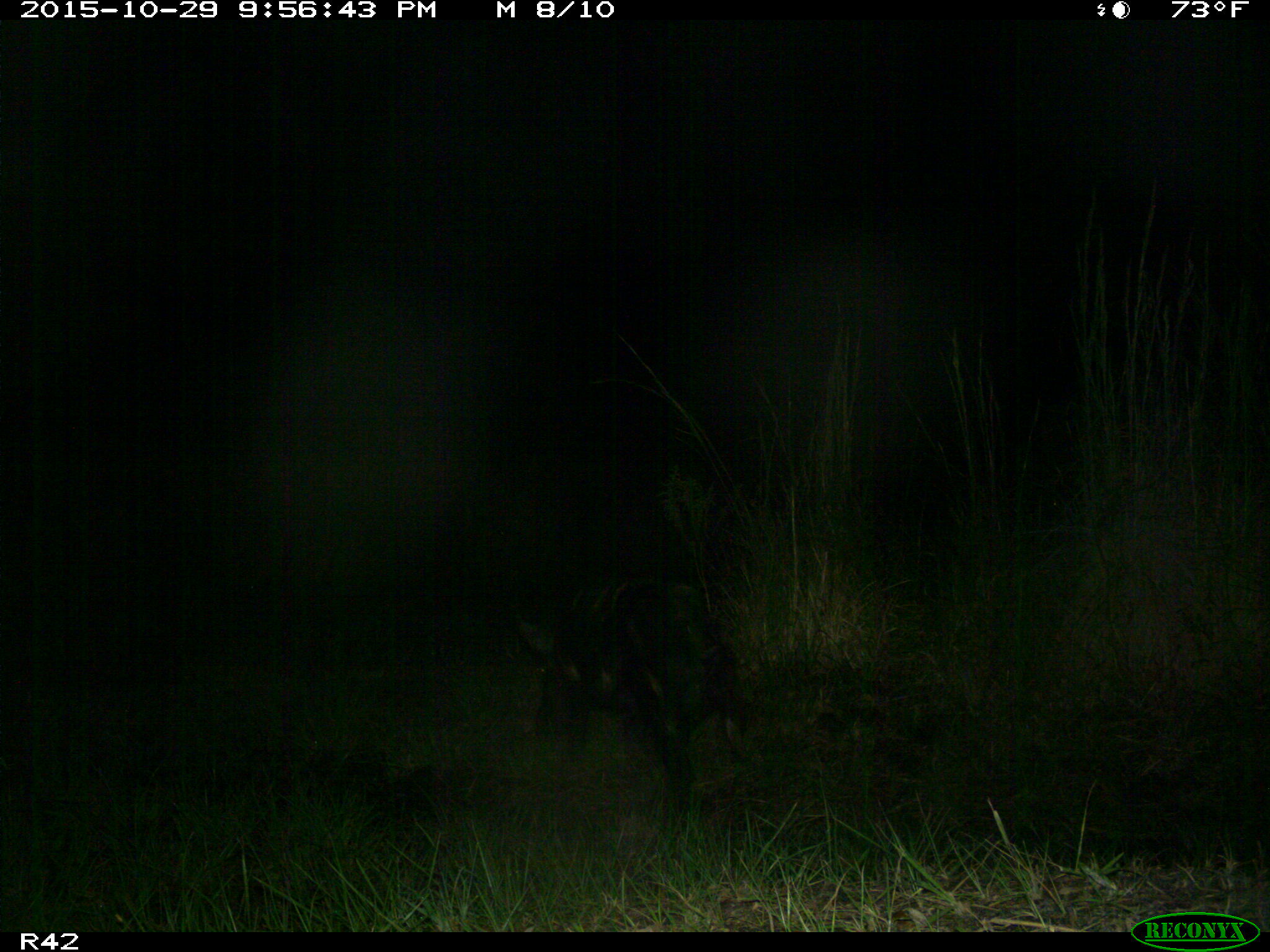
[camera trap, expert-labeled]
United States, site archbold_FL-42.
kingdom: Animalia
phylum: Chordata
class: Mammalia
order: Artiodactyla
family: Suidae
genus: Sus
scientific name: Sus scrofa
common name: wild boar